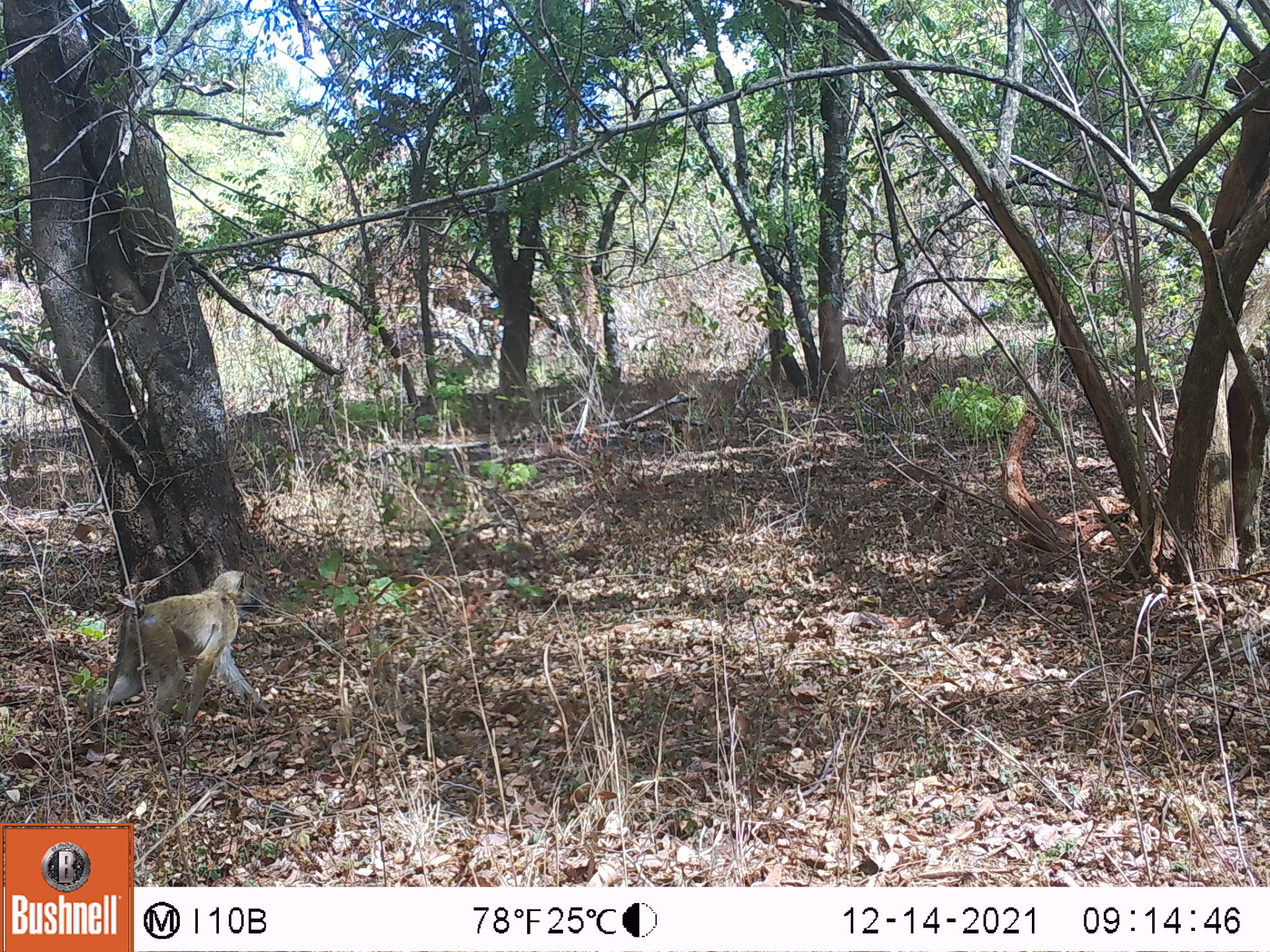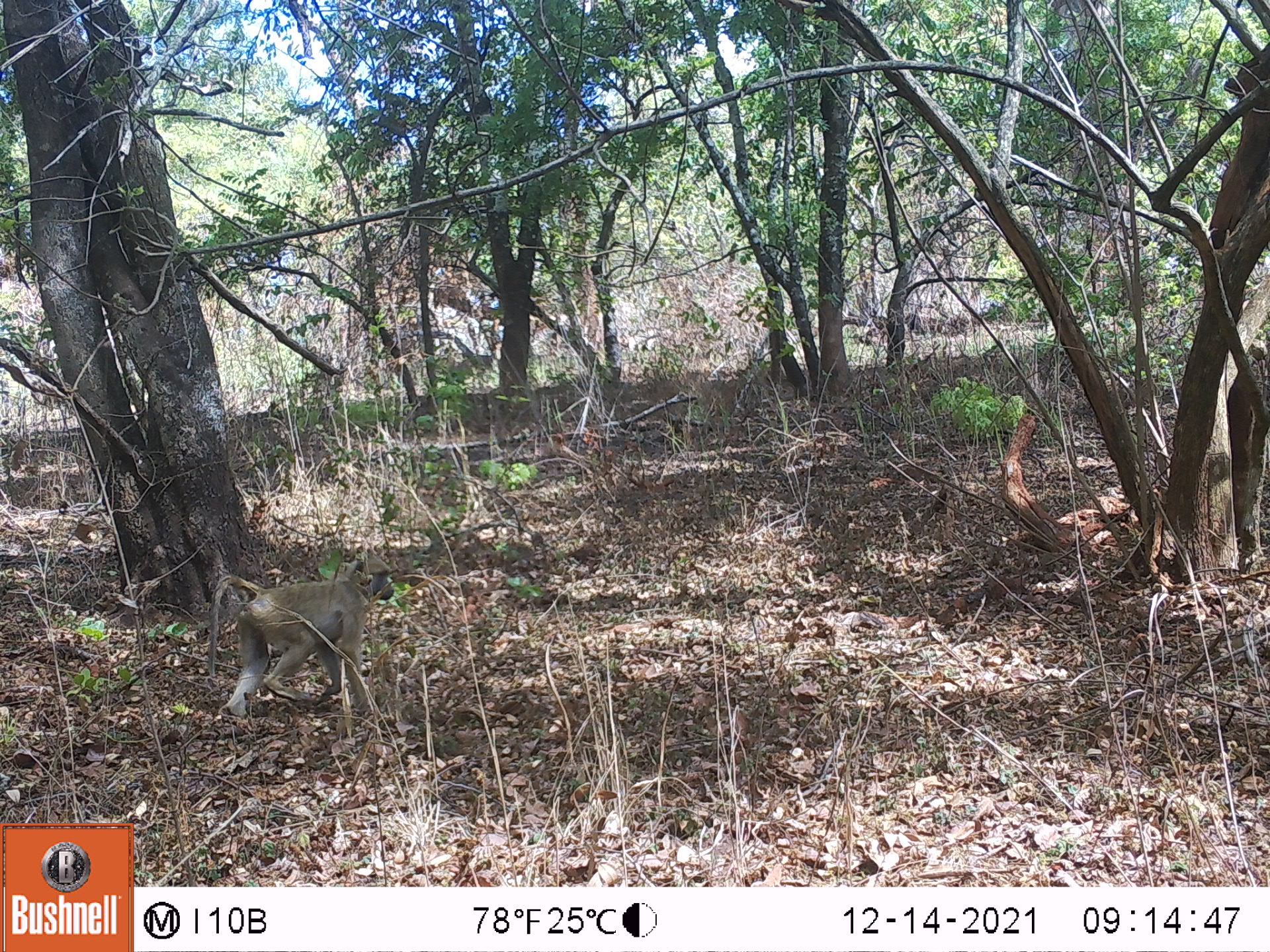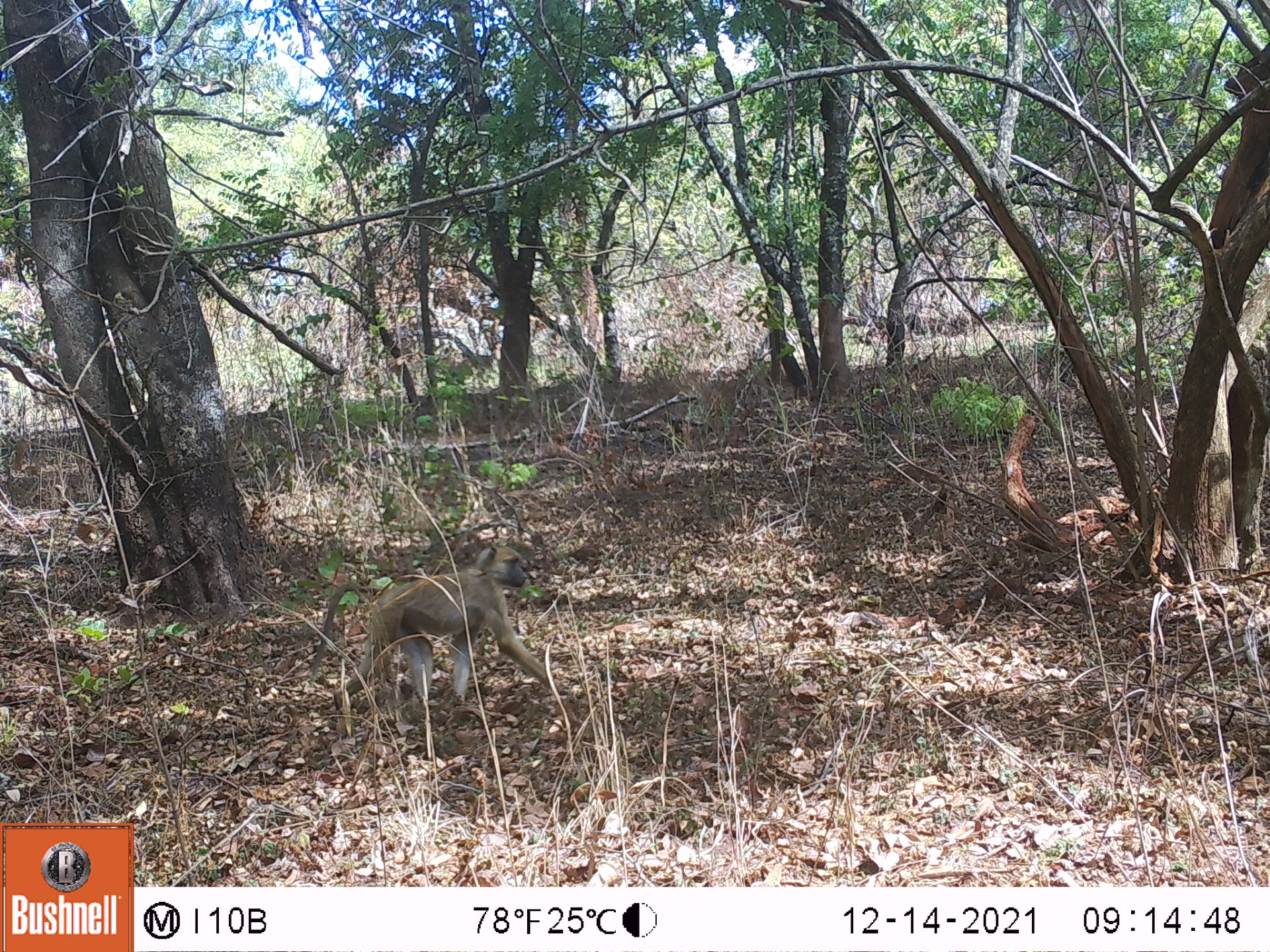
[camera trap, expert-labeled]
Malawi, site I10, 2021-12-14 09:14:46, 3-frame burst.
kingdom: Animalia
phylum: Chordata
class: Mammalia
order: Primates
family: Cercopithecidae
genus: Papio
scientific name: Papio cynocephalus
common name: yellow baboon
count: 1